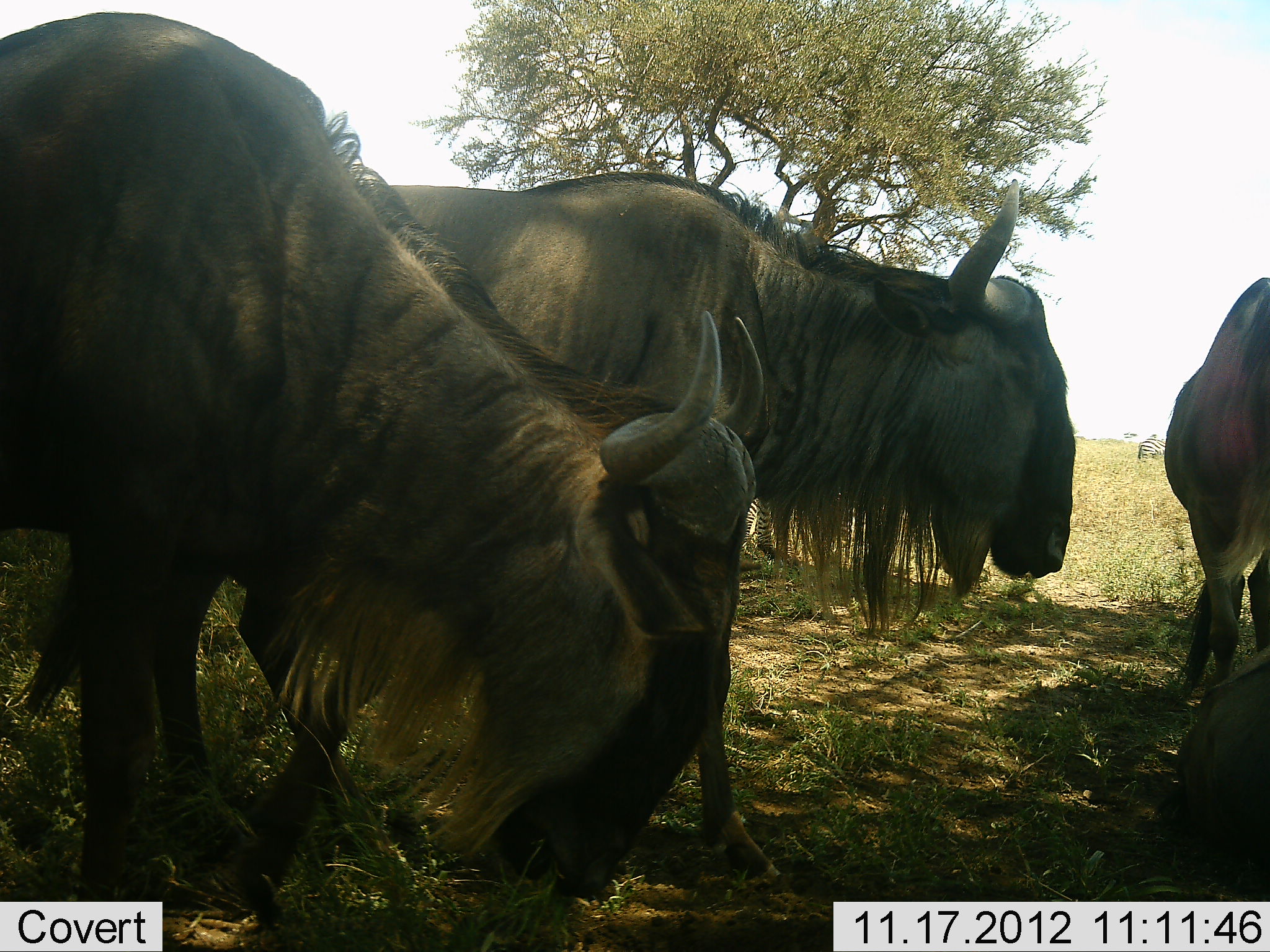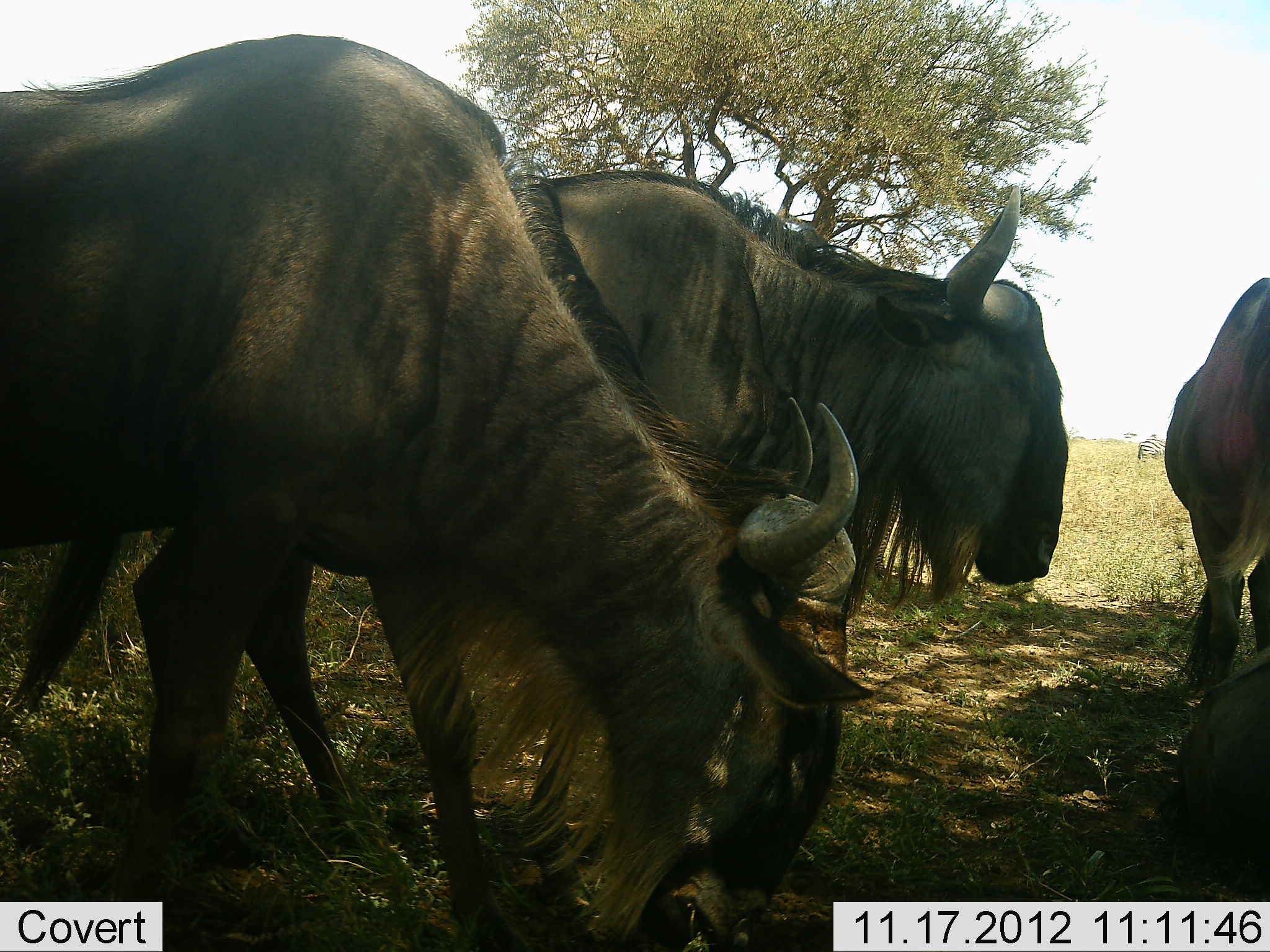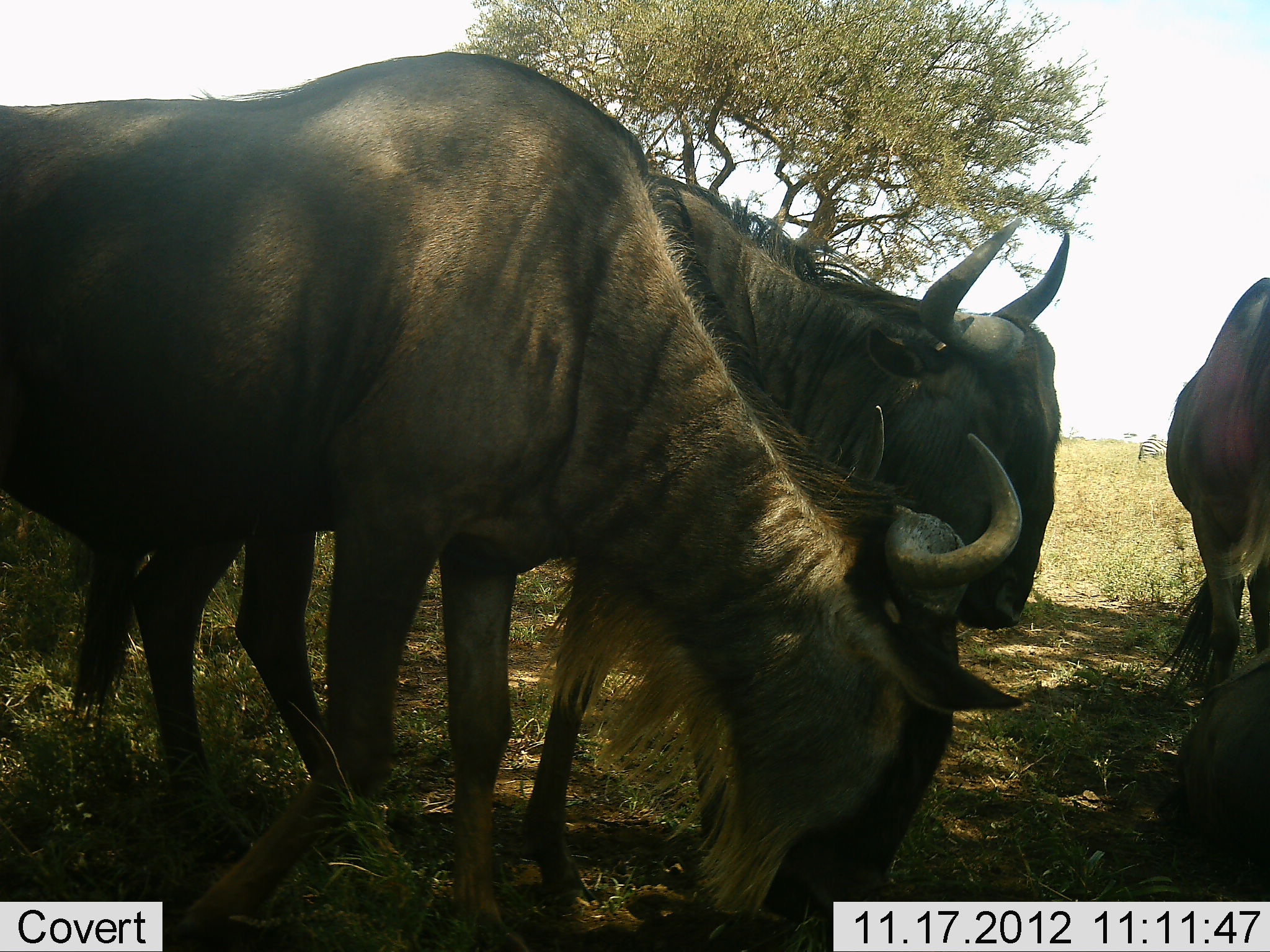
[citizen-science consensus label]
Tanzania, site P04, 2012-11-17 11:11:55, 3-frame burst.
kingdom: Animalia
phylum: Chordata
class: Mammalia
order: Artiodactyla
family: Bovidae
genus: Connochaetes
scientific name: Connochaetes taurinus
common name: blue wildebeest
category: wildebeest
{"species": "wildebeest (blue wildebeest) (Connochaetes taurinus)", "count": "3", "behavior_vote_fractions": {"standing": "64%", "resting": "18%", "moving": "18%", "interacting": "0%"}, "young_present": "0%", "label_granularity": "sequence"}